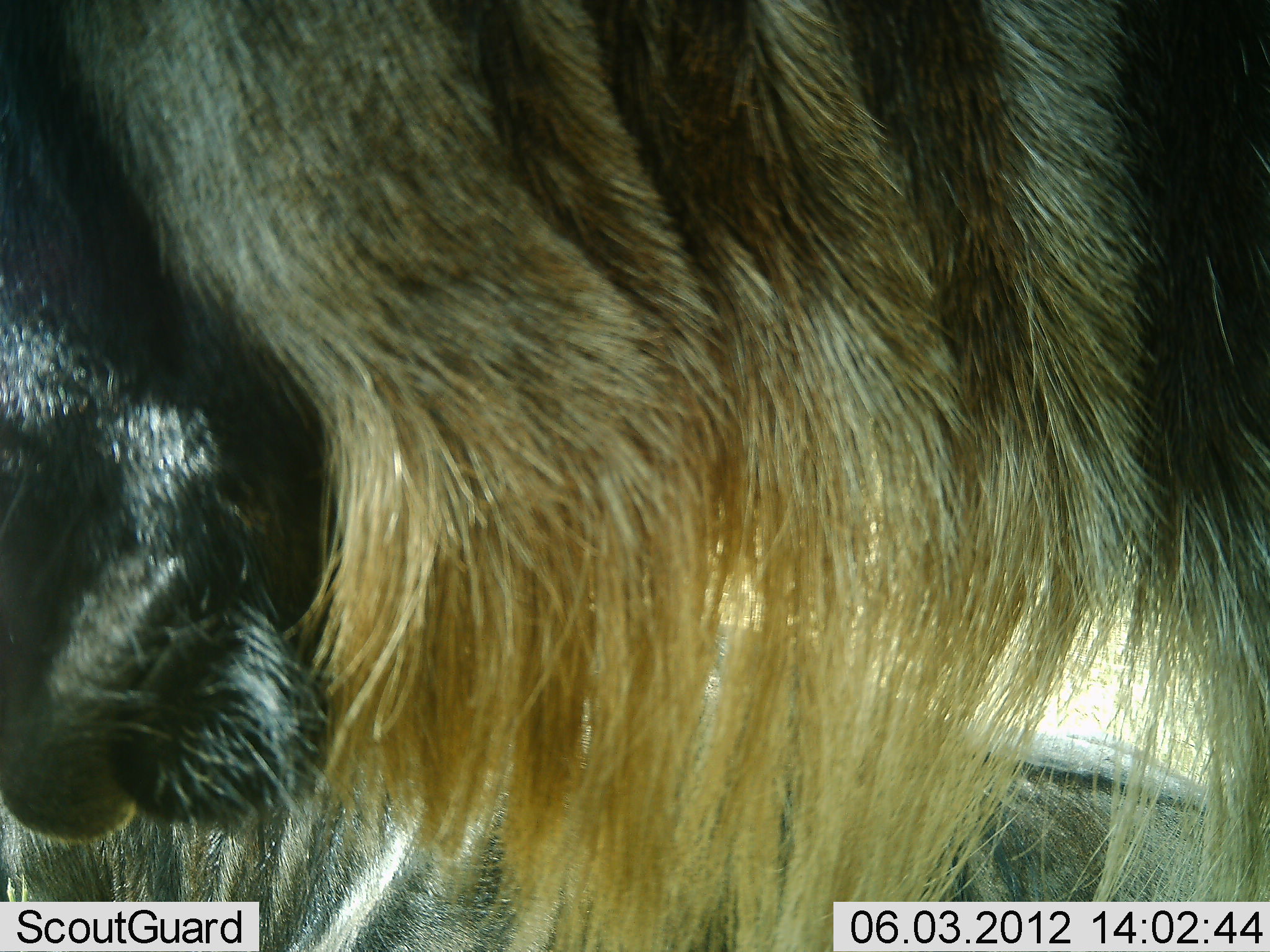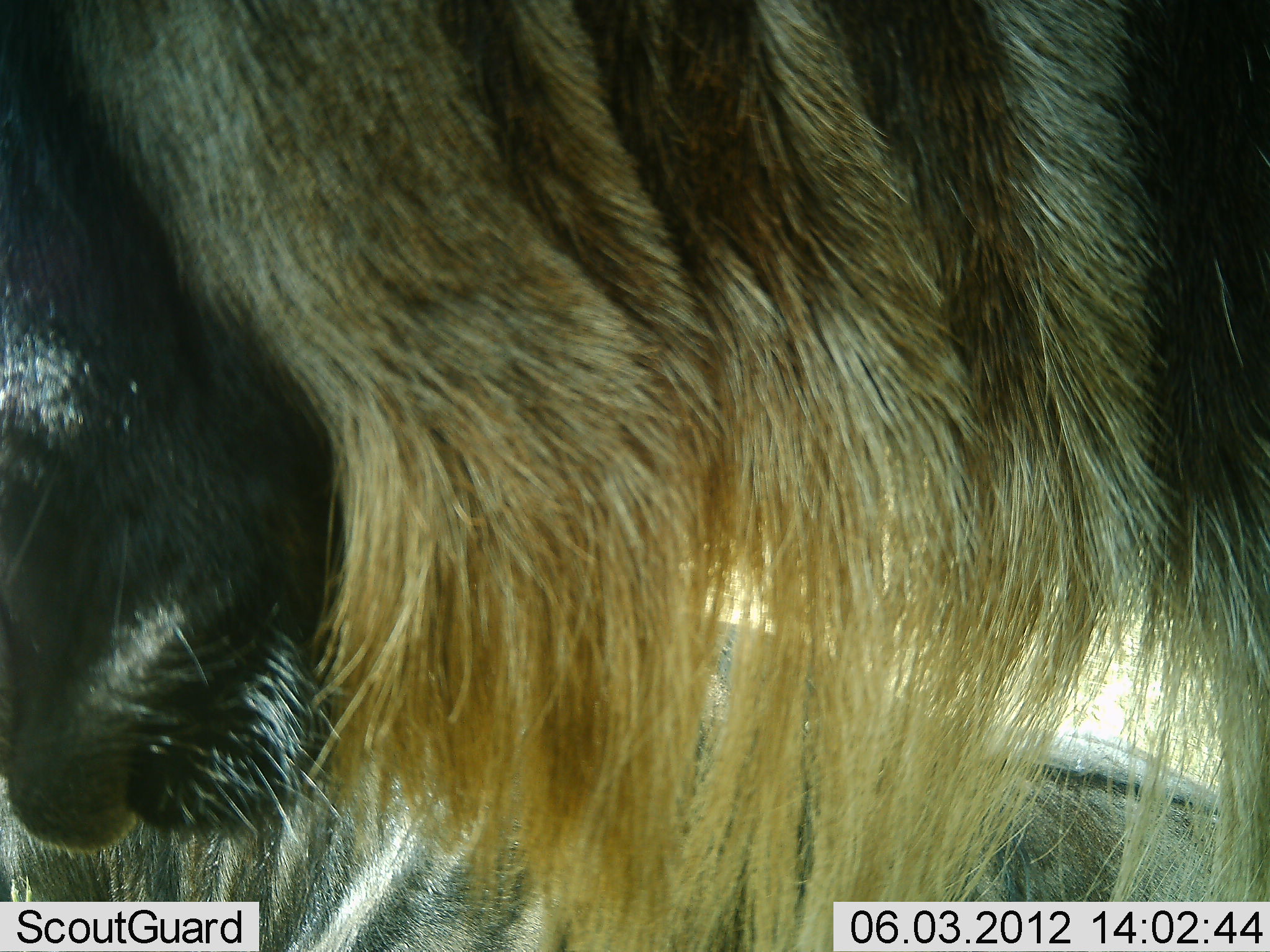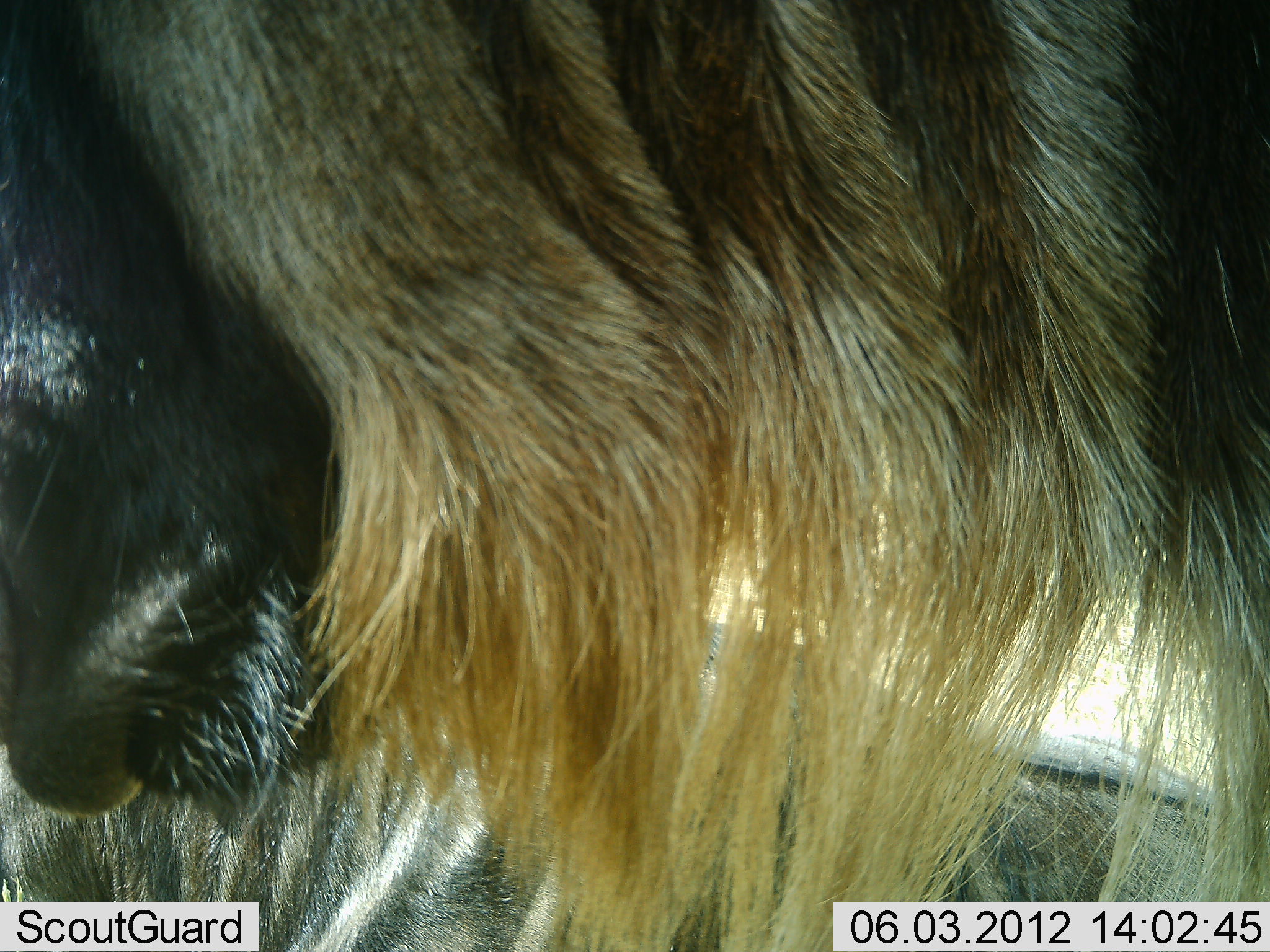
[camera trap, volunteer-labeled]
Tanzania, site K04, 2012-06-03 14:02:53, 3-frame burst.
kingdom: Animalia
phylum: Chordata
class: Mammalia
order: Artiodactyla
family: Bovidae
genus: Connochaetes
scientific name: Connochaetes taurinus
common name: blue wildebeest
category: wildebeest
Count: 2.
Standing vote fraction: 70%.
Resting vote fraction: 50%.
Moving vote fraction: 10%.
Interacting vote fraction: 0%.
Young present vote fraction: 0%.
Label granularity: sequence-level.